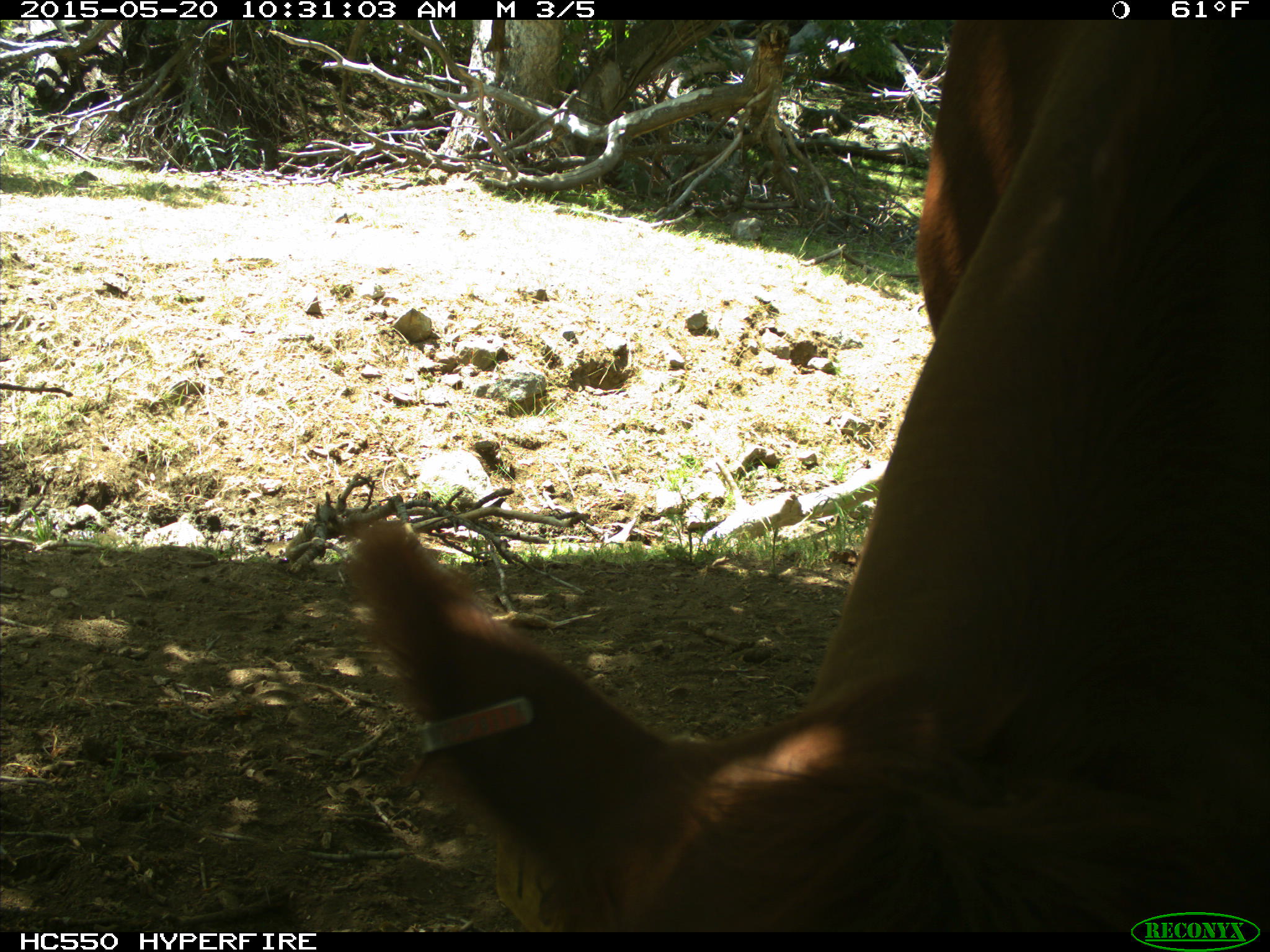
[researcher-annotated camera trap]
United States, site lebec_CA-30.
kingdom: Animalia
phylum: Chordata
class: Mammalia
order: Artiodactyla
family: Bovidae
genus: Bos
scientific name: Bos taurus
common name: domestic cow